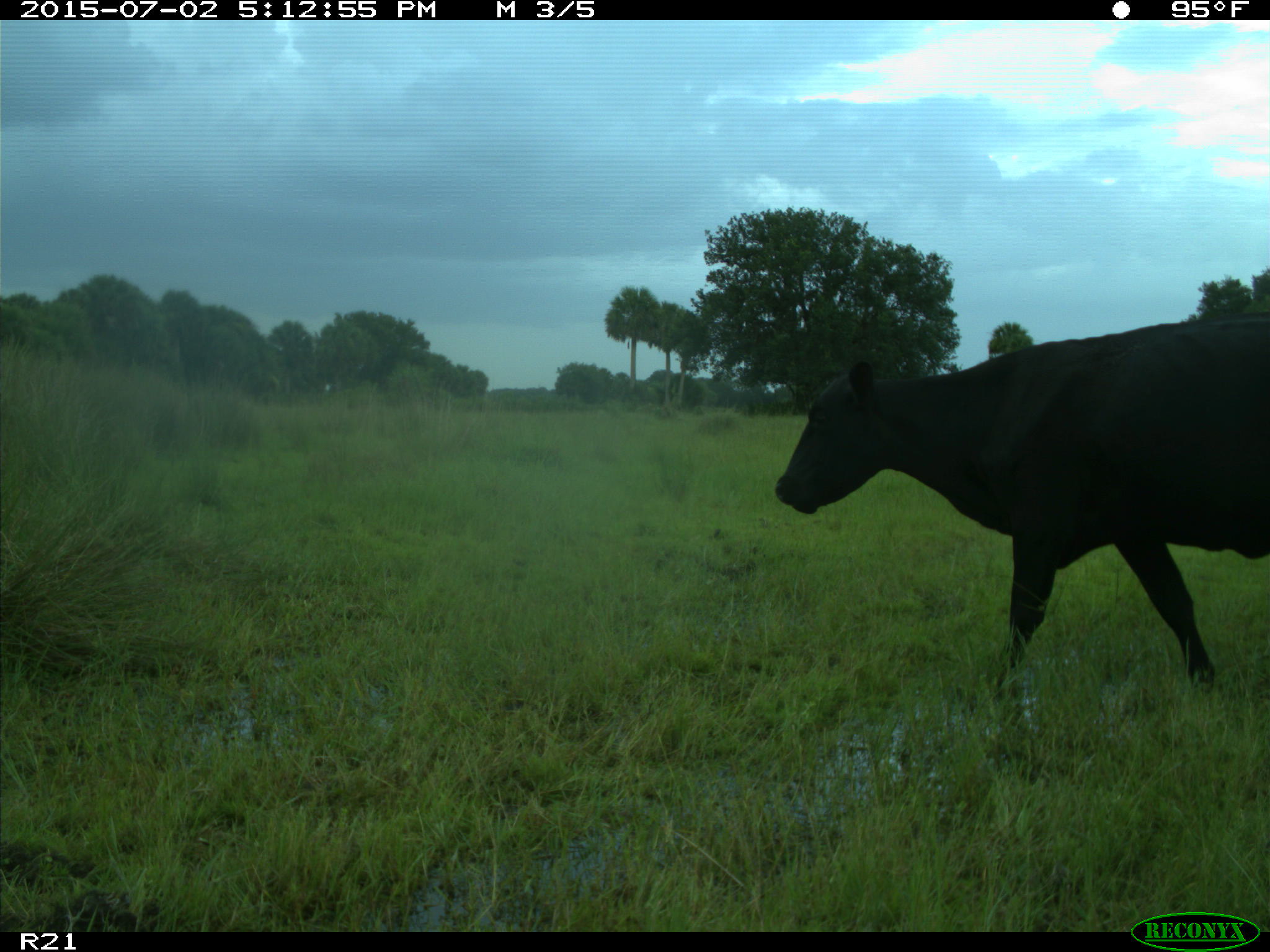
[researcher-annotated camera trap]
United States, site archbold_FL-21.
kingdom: Animalia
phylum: Chordata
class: Mammalia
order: Artiodactyla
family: Bovidae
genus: Bos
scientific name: Bos taurus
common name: domestic cow